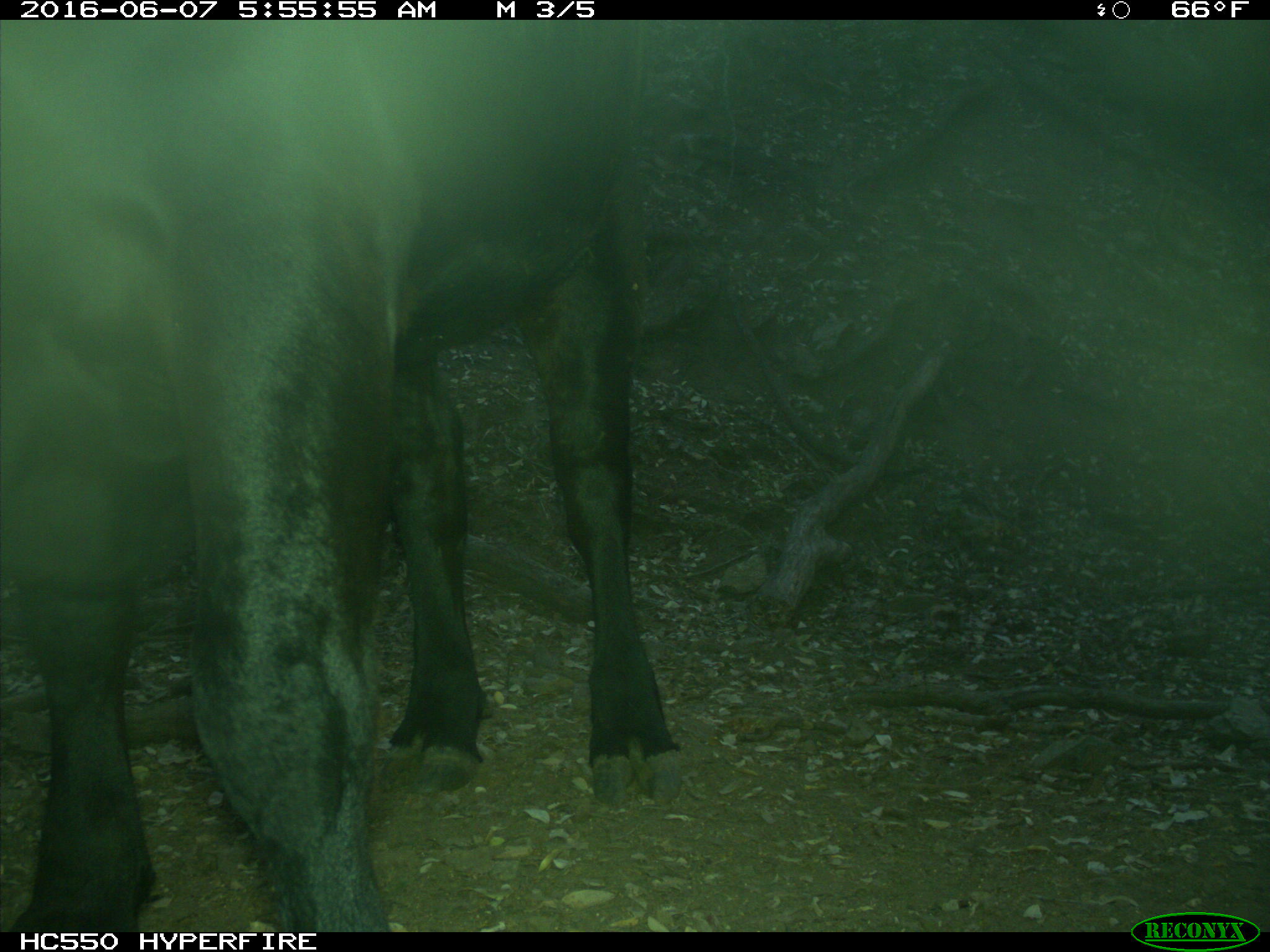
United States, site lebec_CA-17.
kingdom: Animalia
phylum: Chordata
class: Mammalia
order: Artiodactyla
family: Bovidae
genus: Bos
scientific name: Bos taurus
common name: domestic cow